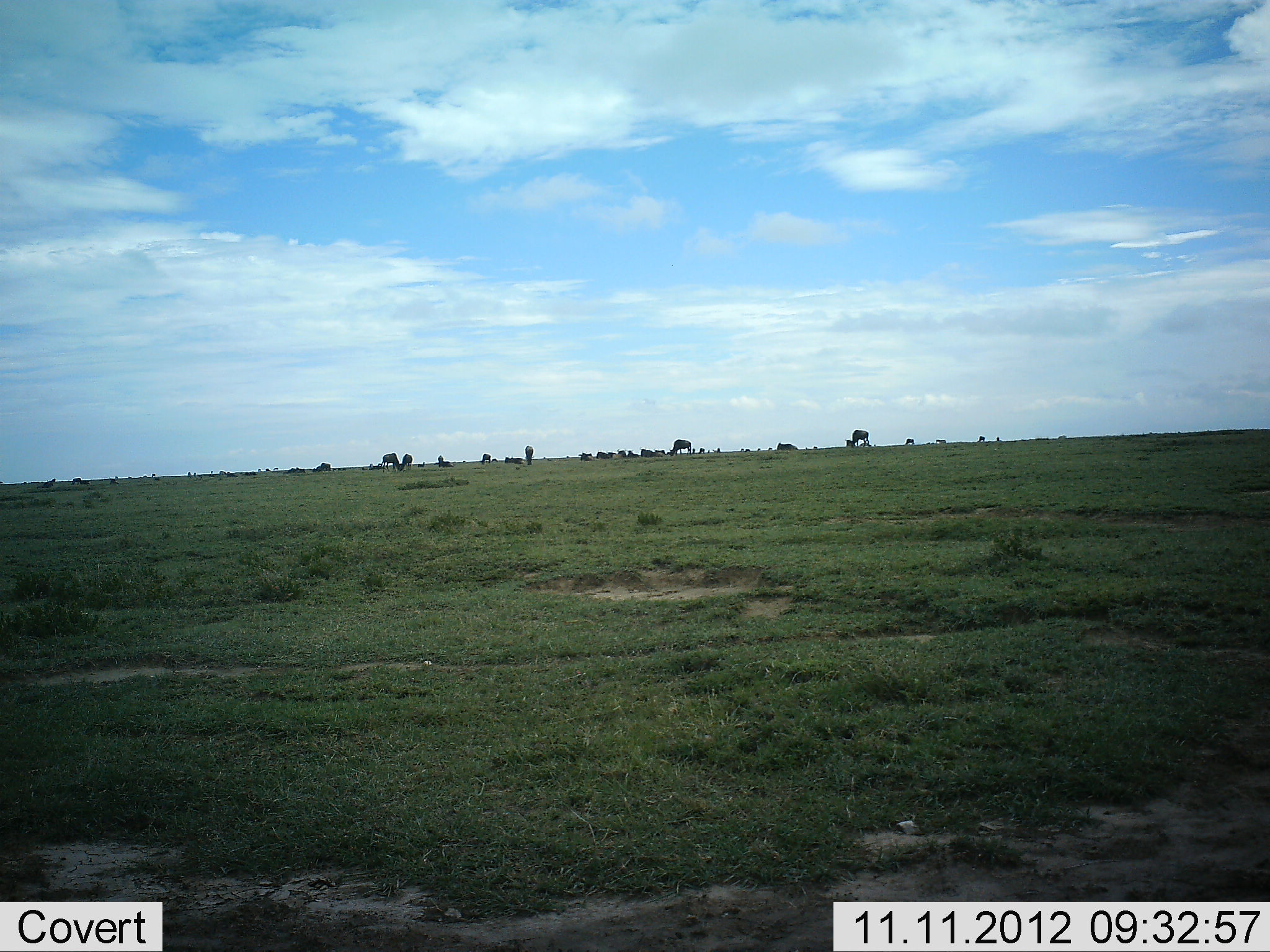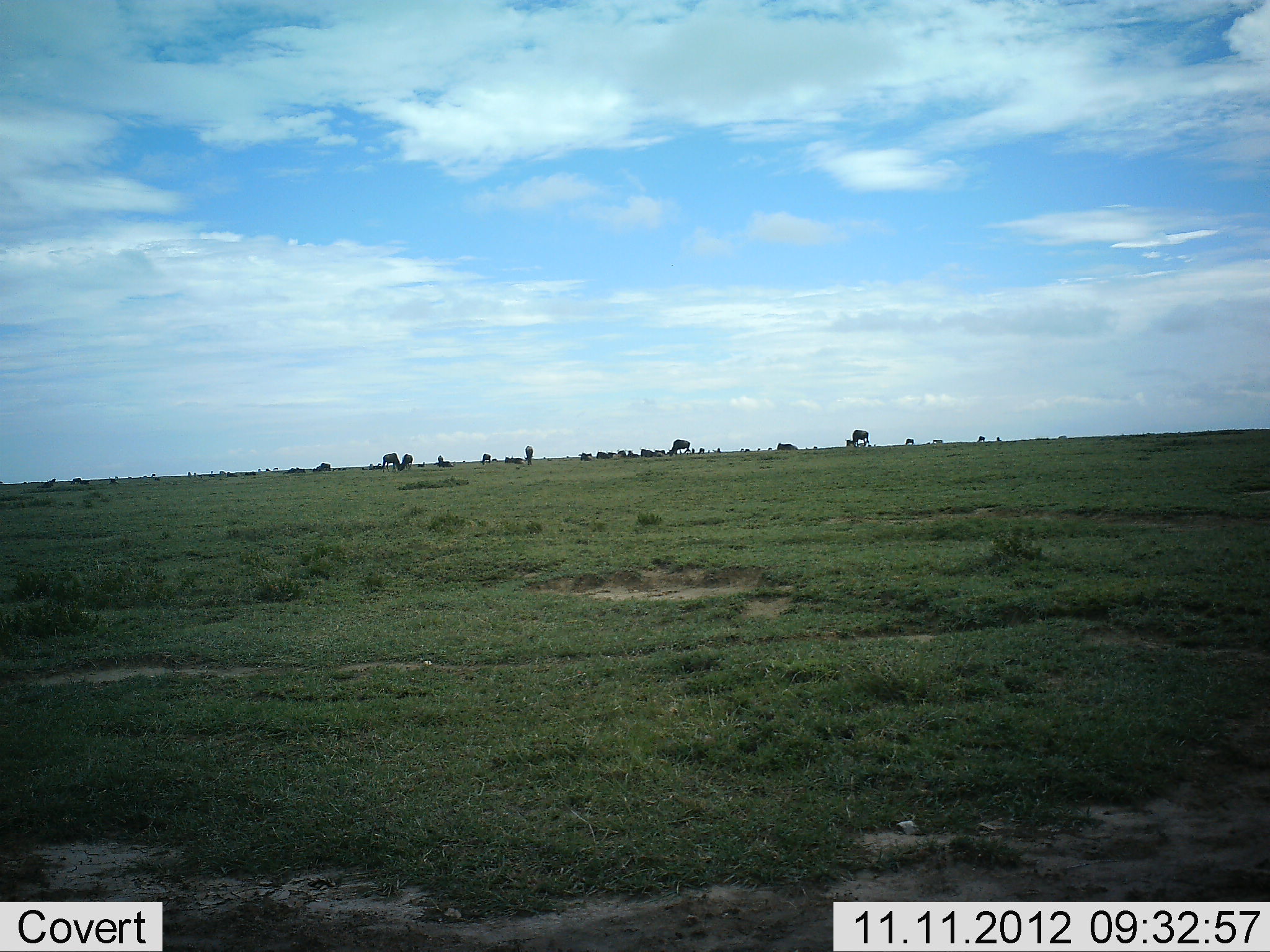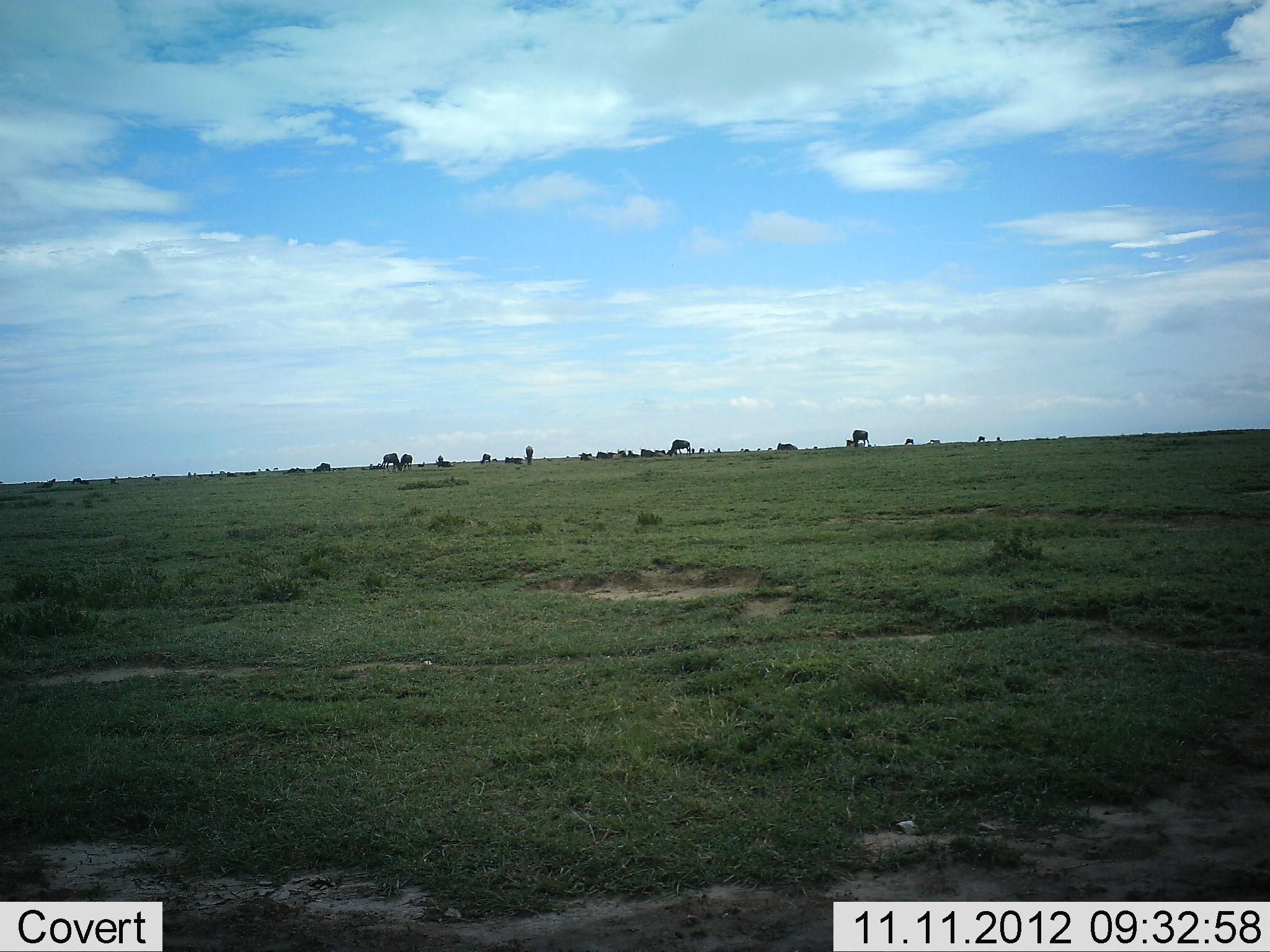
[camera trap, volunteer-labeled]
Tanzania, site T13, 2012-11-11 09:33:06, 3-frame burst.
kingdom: Animalia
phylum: Chordata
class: Mammalia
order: Artiodactyla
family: Bovidae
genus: Connochaetes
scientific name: Connochaetes taurinus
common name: blue wildebeest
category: wildebeest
Wildebeest (blue wildebeest) (Connochaetes taurinus), count 11-50. Behavior (volunteer vote fractions): standing 80%, resting 10%, moving 0%, interacting 0%. Young present (vote fraction): 10%. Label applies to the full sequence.